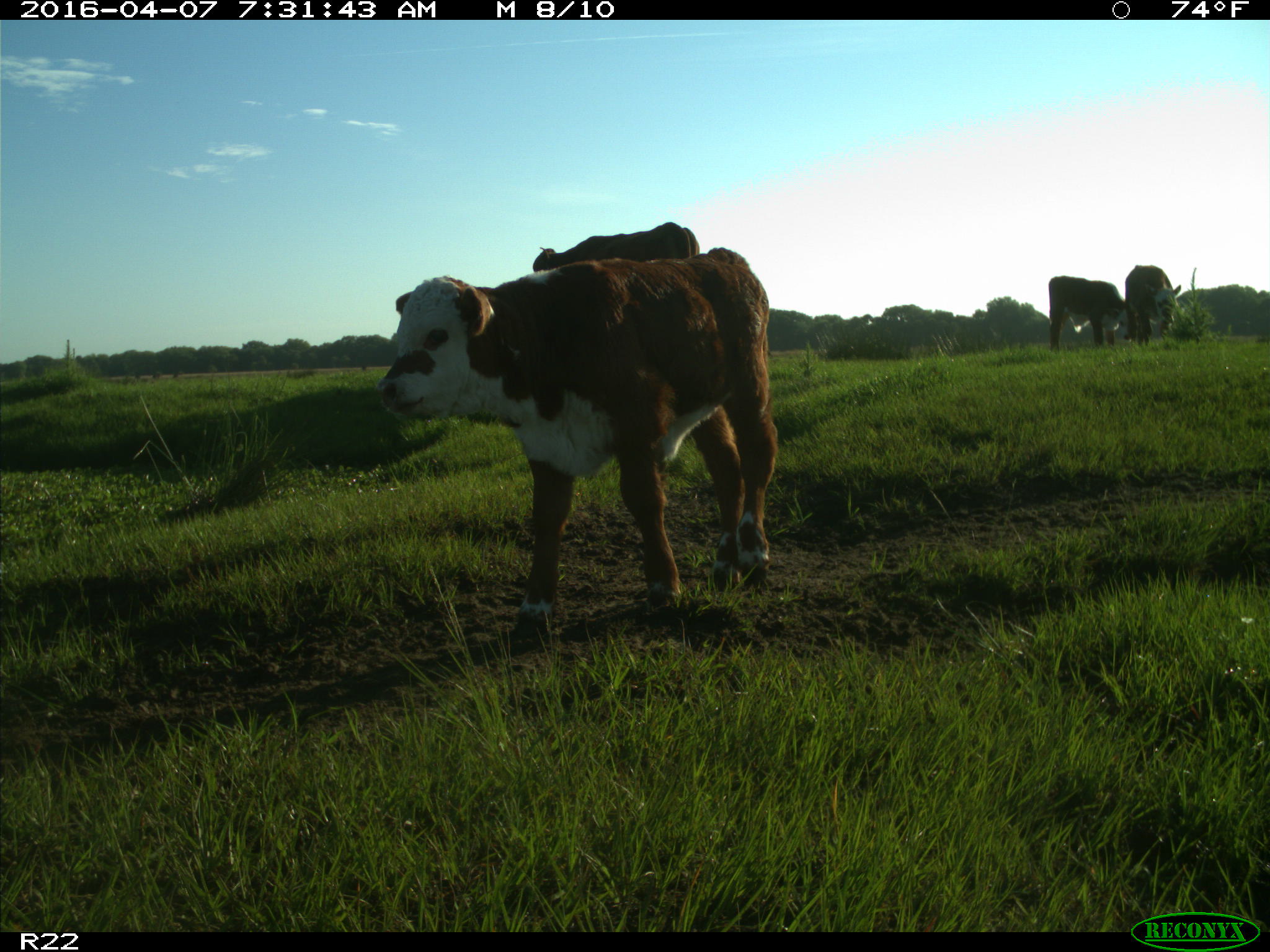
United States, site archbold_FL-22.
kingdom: Animalia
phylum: Chordata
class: Mammalia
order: Artiodactyla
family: Bovidae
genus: Bos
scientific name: Bos taurus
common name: domestic cow